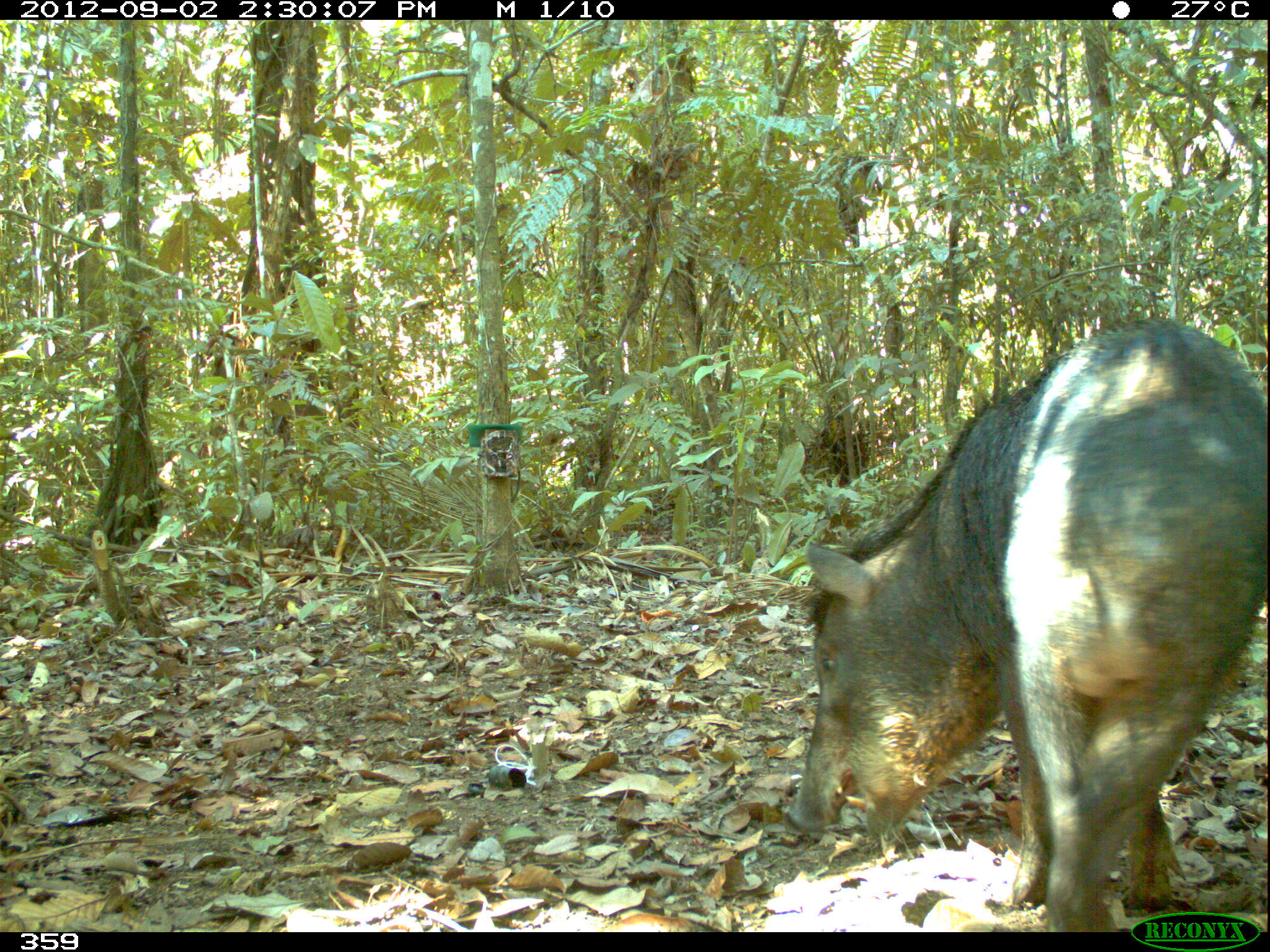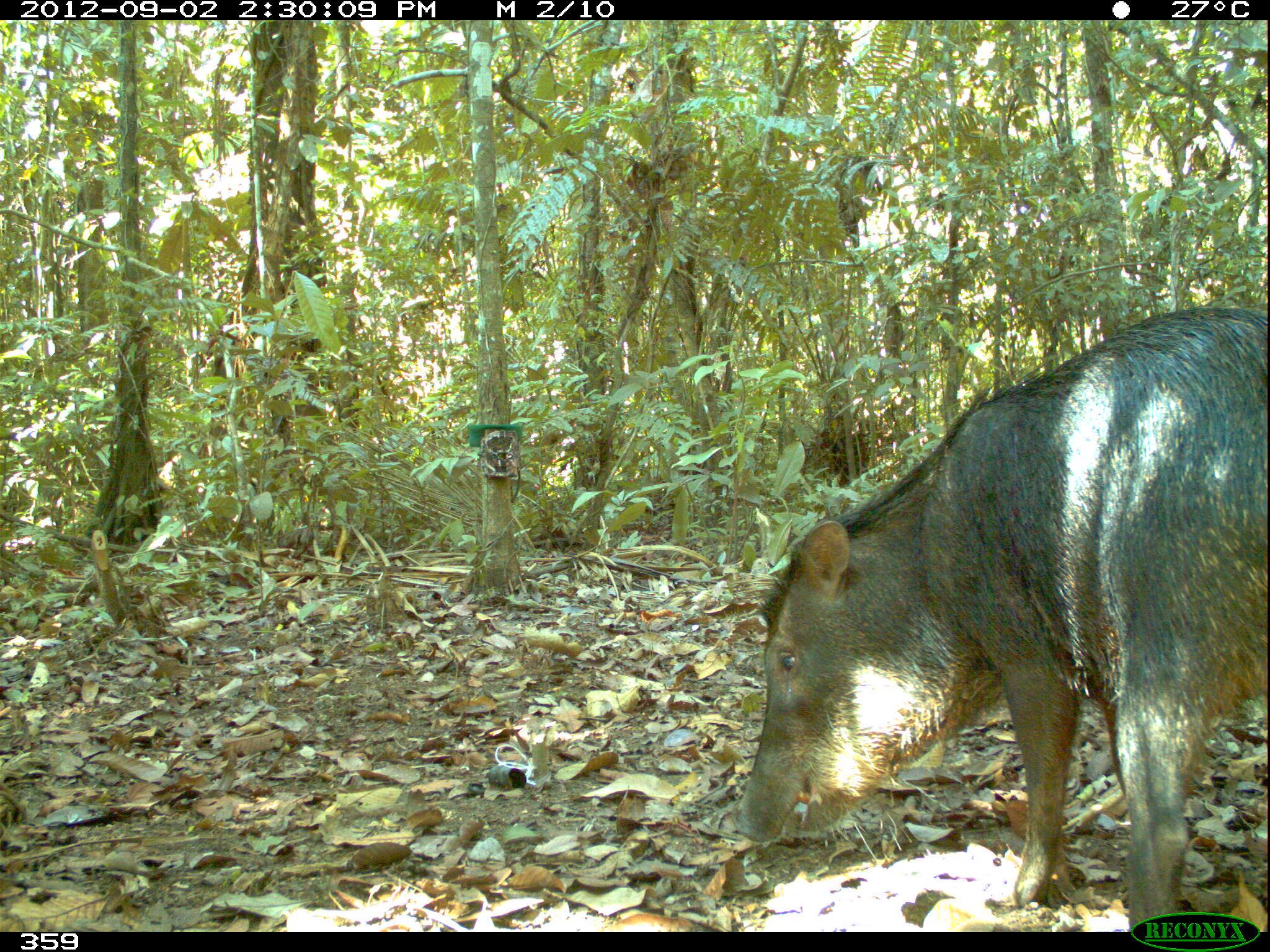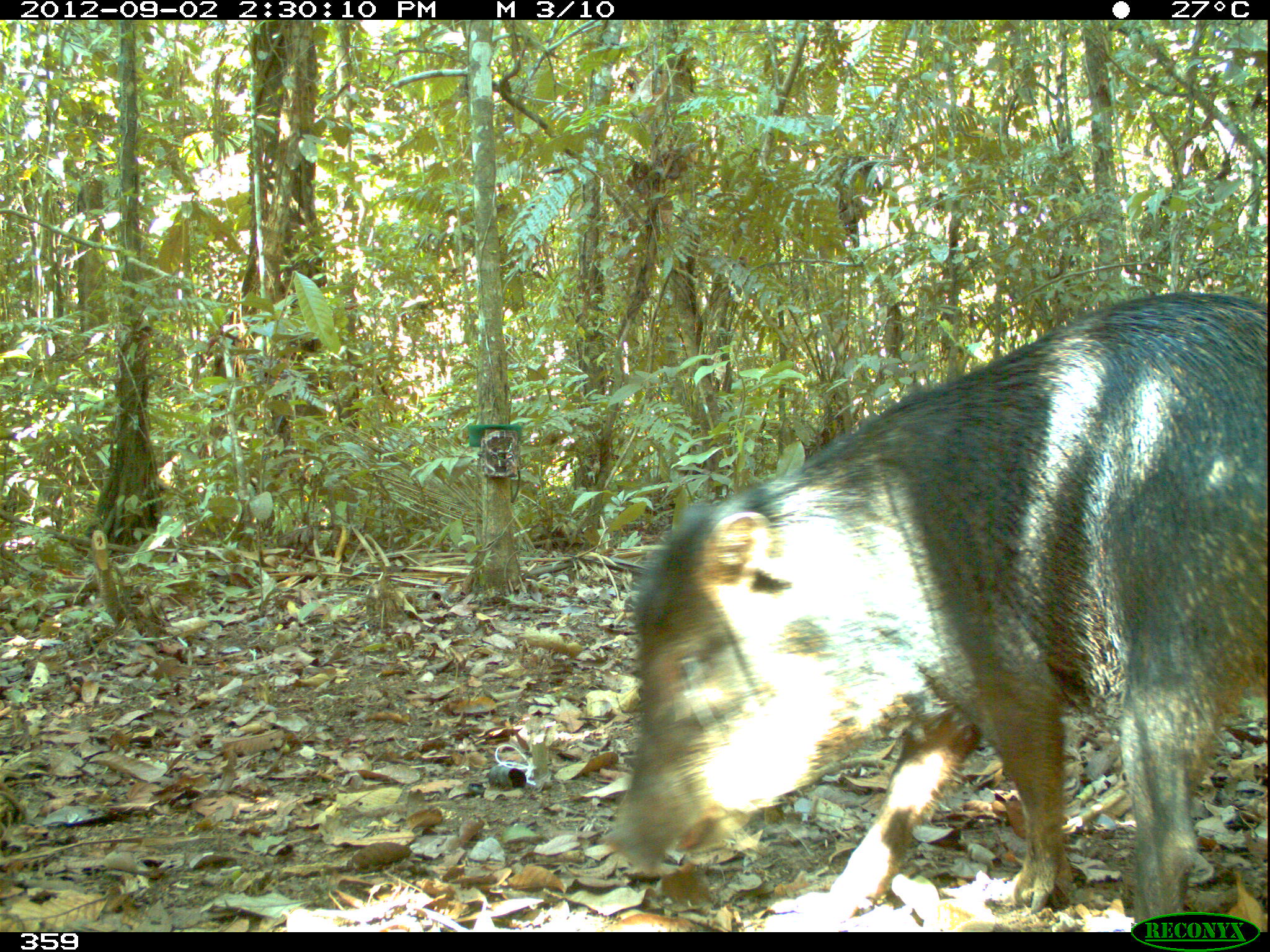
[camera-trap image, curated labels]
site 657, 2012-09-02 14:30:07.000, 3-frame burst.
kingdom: Animalia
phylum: Chordata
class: Mammalia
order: Artiodactyla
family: Tayassuidae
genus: Tayassu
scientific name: Tayassu pecari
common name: white-lipped peccary